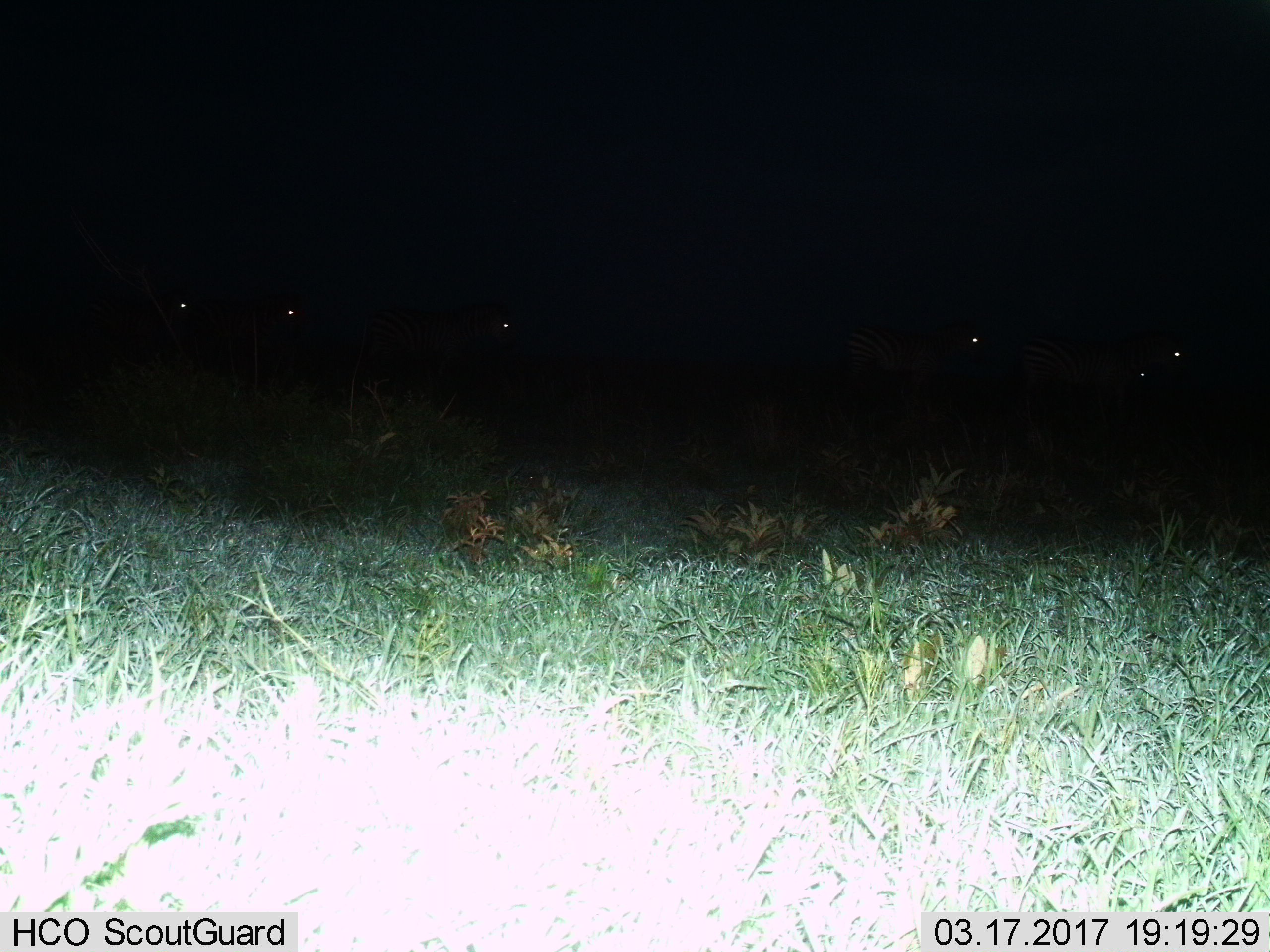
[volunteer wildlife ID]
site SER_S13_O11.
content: unidentified animal